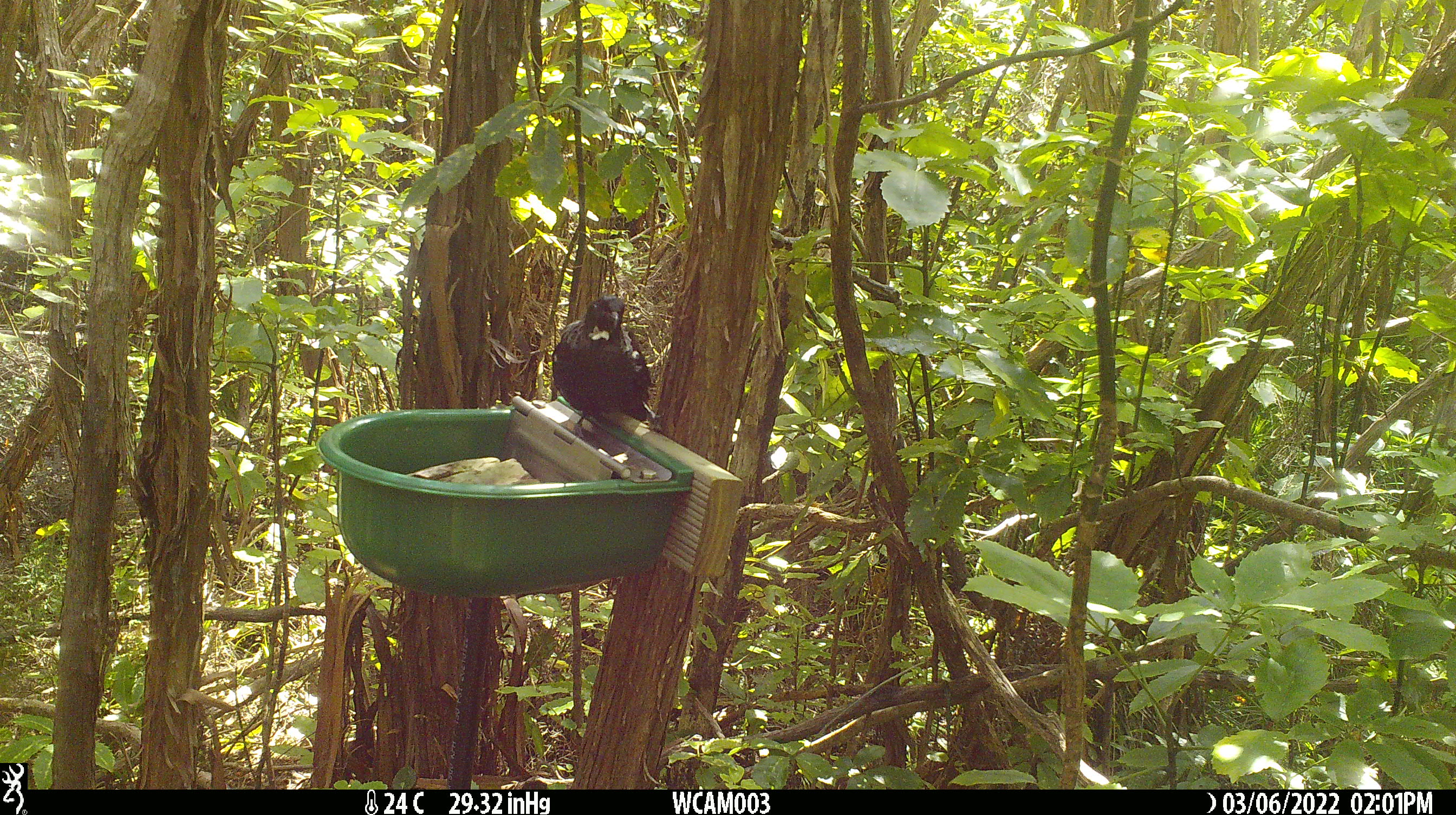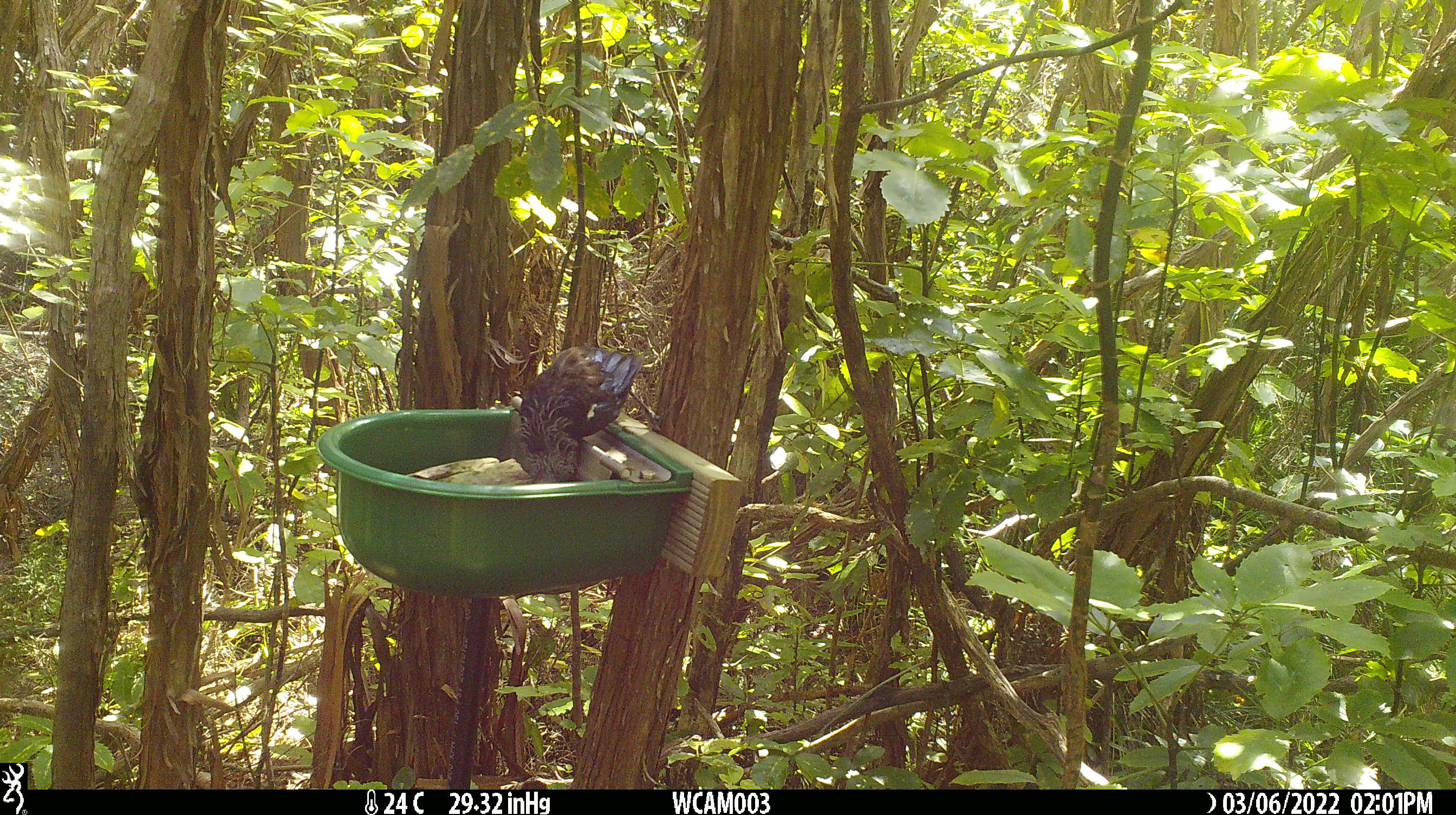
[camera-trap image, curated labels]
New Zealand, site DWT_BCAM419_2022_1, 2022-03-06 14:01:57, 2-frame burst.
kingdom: Animalia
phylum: Chordata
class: Aves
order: Passeriformes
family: Meliphagidae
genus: Prosthemadera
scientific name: Prosthemadera novaeseelandiae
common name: tui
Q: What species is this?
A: Tui (Prosthemadera novaeseelandiae).